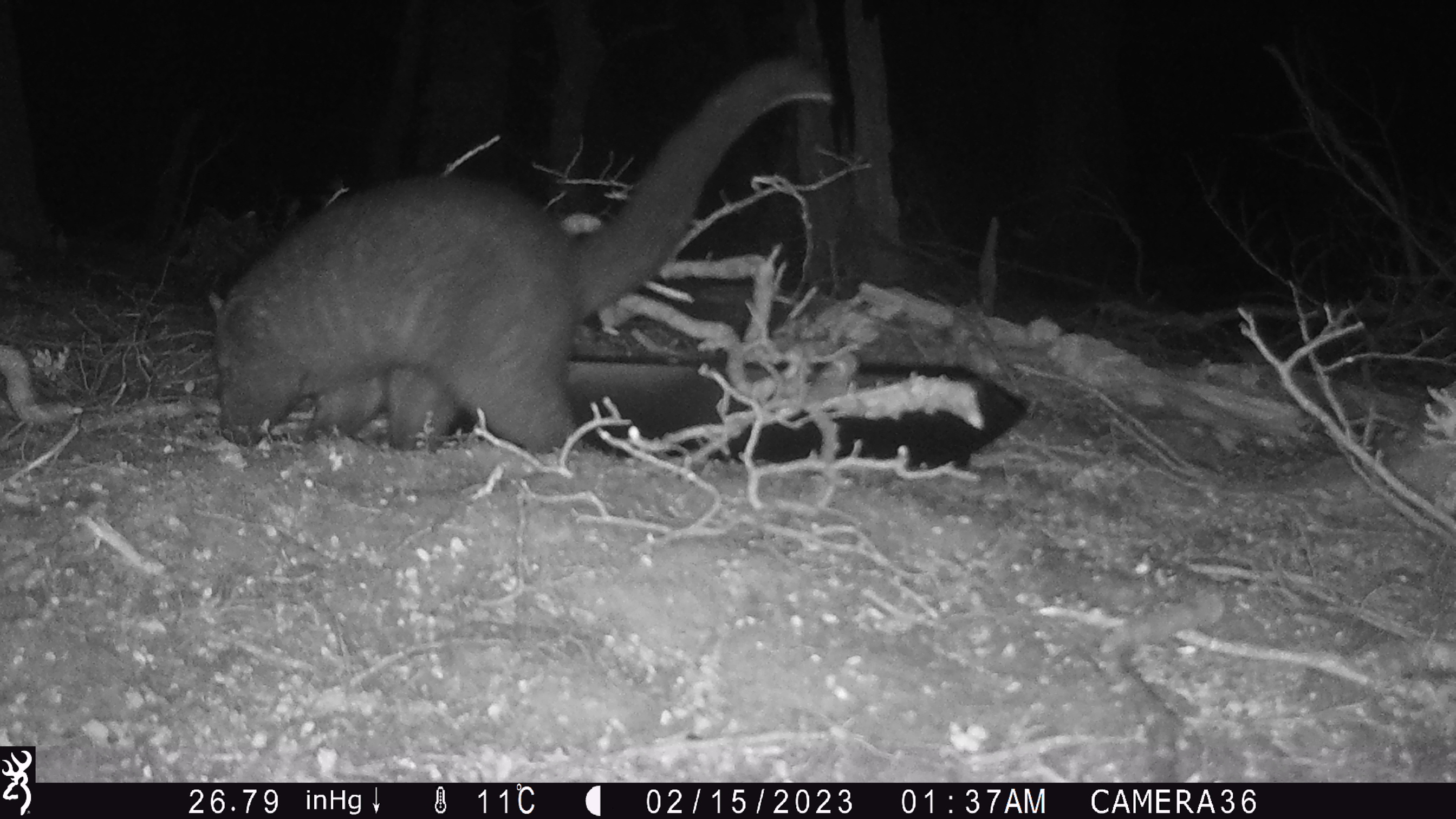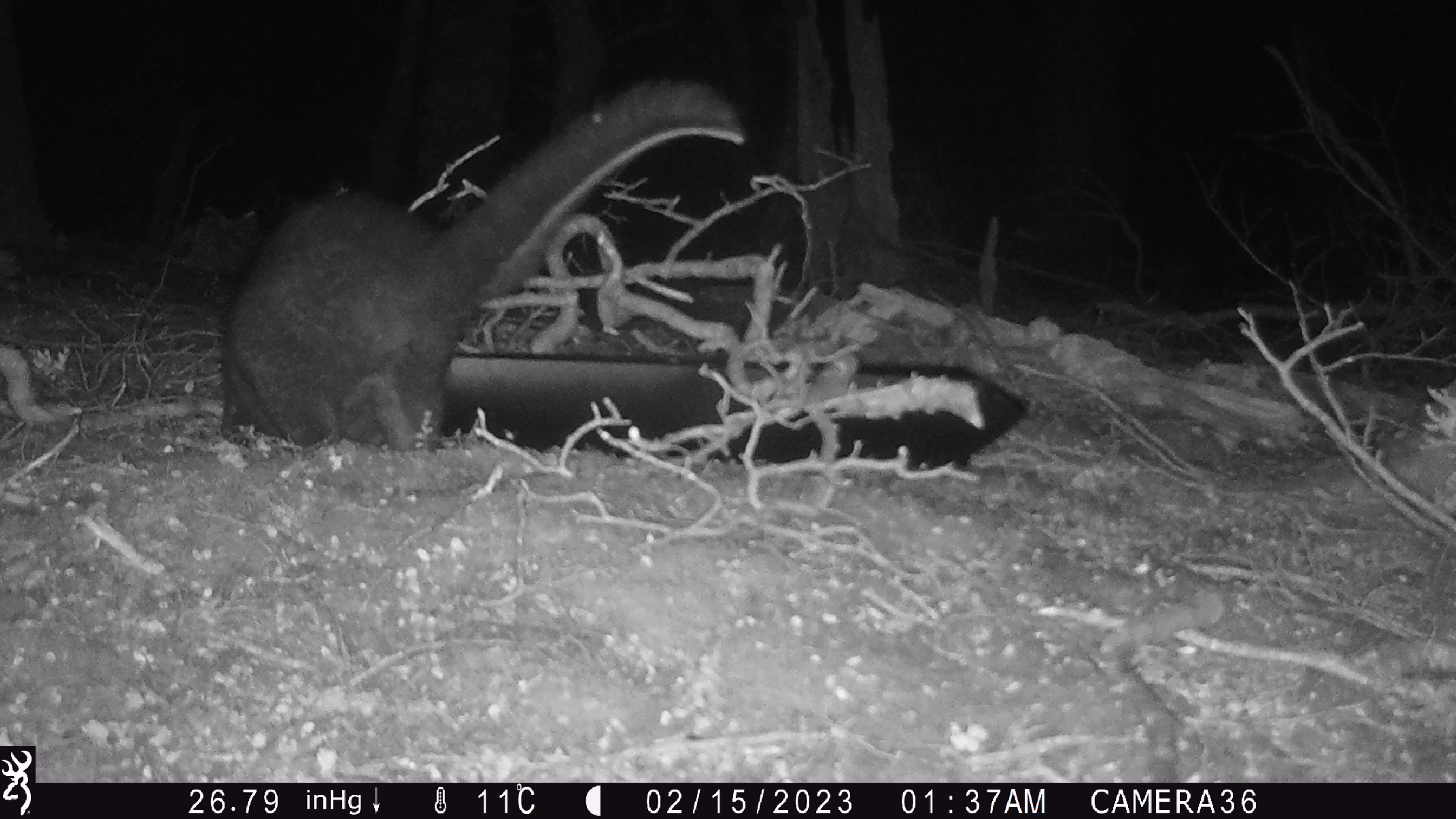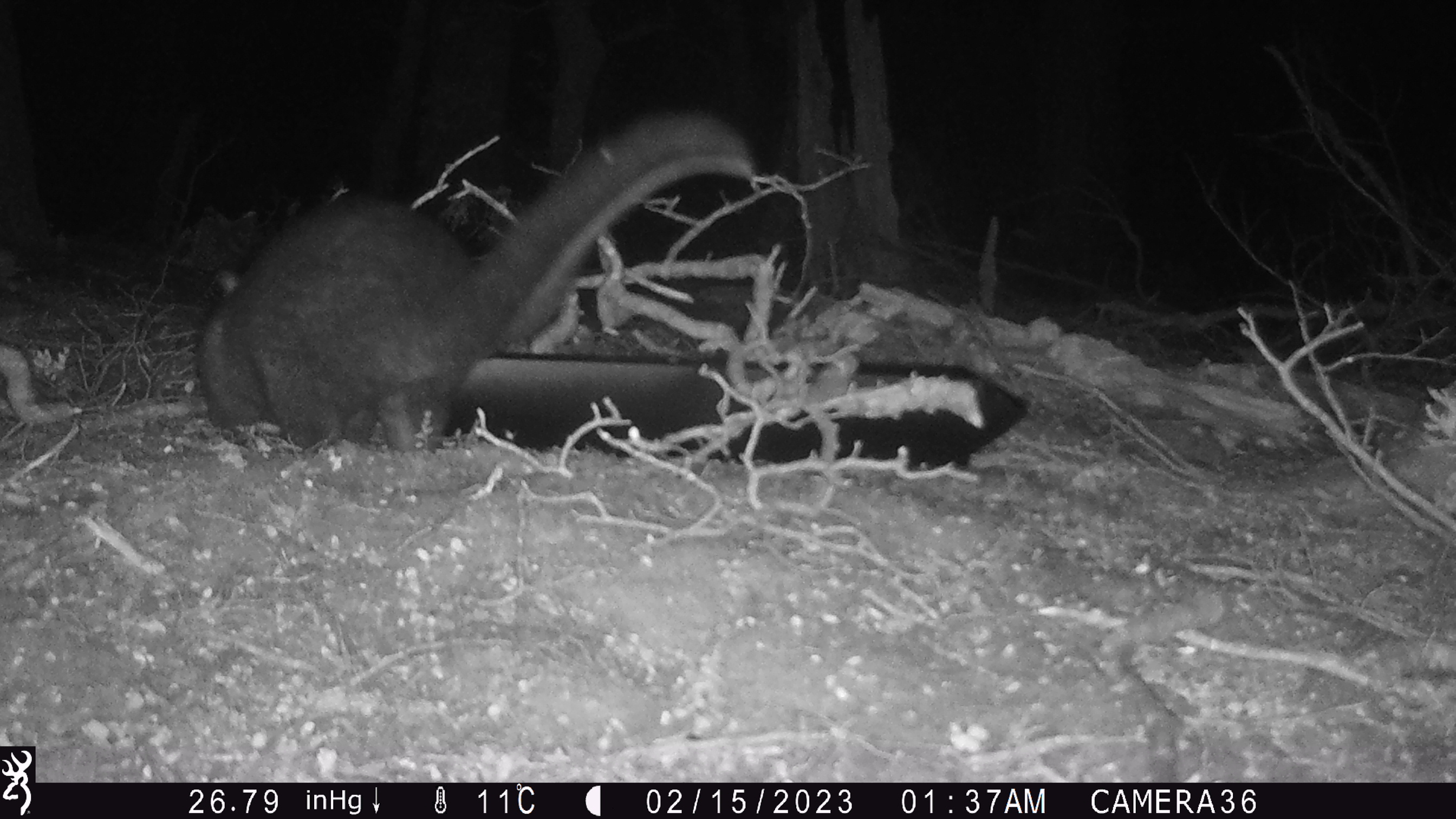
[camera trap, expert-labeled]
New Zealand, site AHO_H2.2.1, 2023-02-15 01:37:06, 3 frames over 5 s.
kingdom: Animalia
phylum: Chordata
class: Mammalia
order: Carnivora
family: Mustelidae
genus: Mustela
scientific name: Mustela erminea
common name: stoat